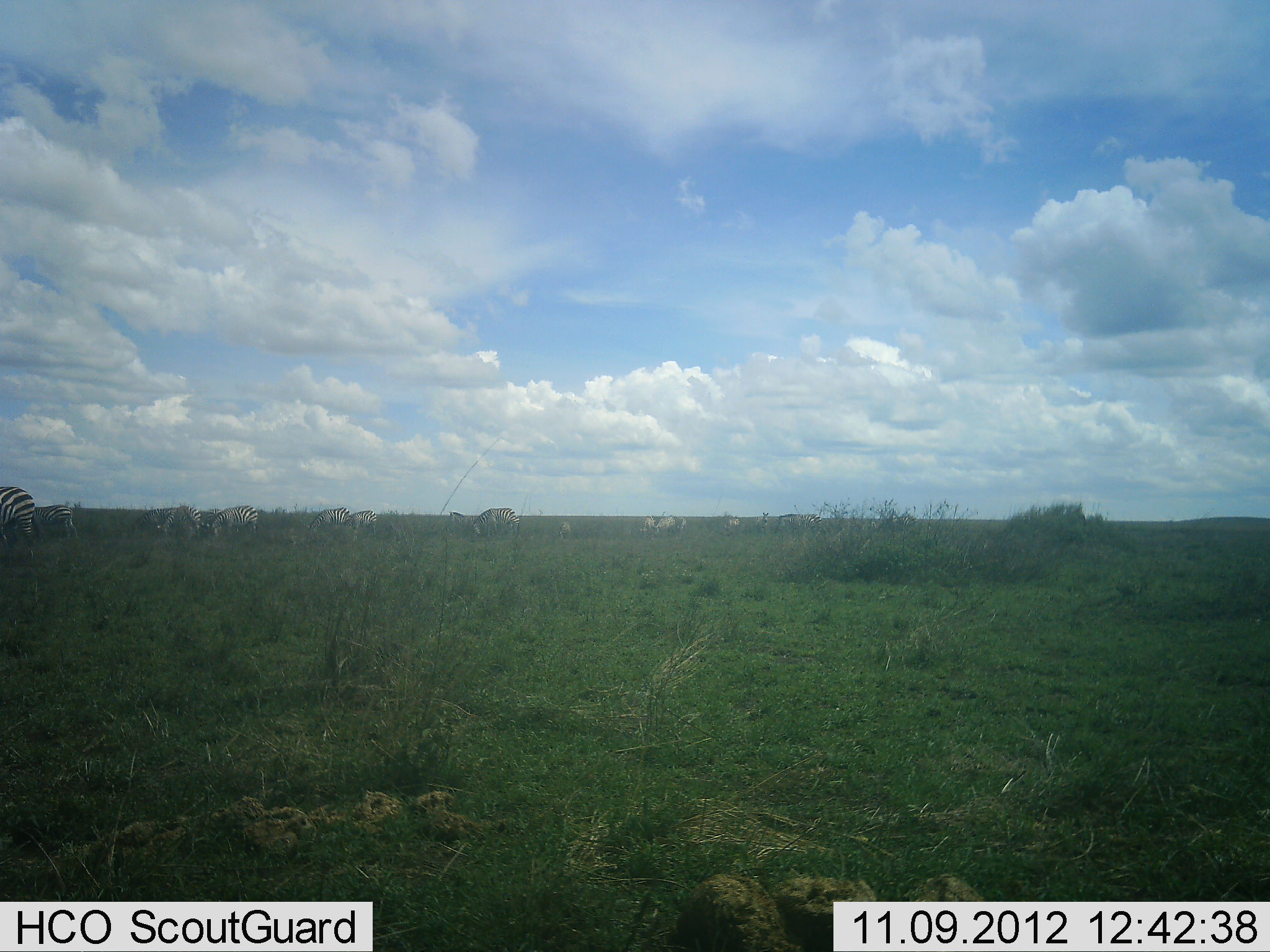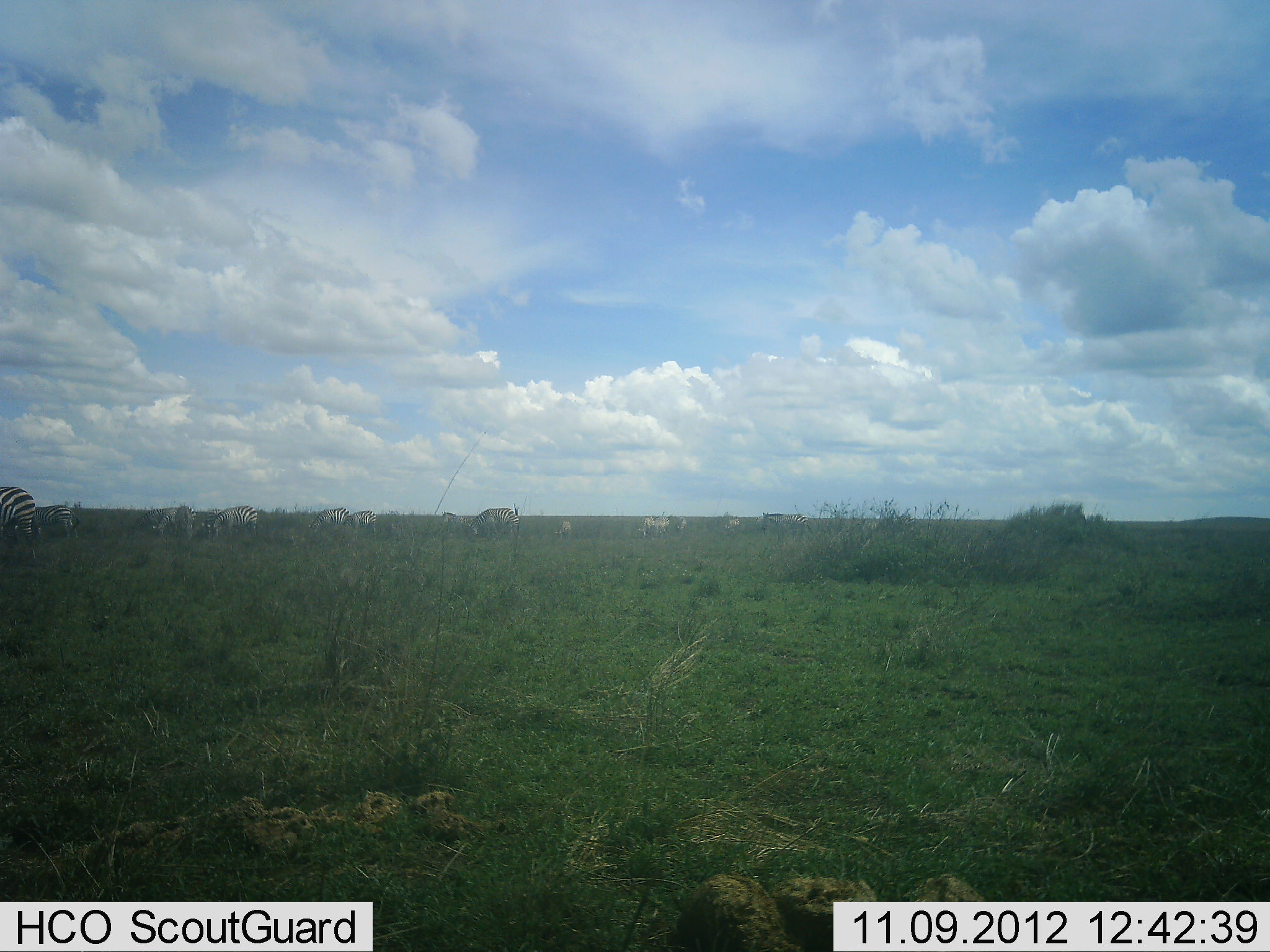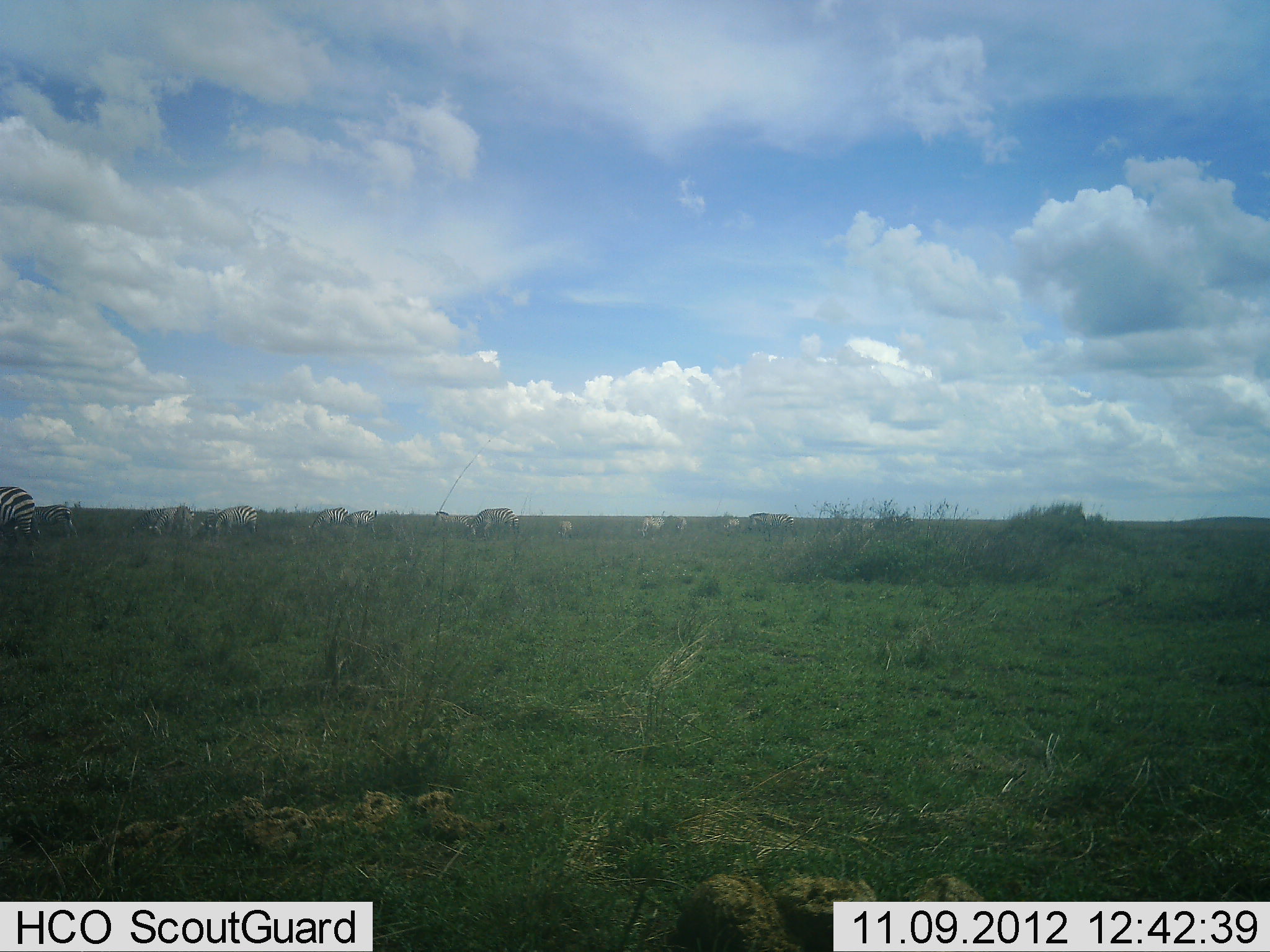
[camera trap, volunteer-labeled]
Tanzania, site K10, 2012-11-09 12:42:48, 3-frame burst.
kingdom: Animalia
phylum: Chordata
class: Mammalia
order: Perissodactyla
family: Equidae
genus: Equus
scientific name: Equus quagga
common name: plains zebra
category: zebra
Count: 11-50.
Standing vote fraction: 55%.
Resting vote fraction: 0%.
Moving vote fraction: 27%.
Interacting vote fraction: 0%.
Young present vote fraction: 0%.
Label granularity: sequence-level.